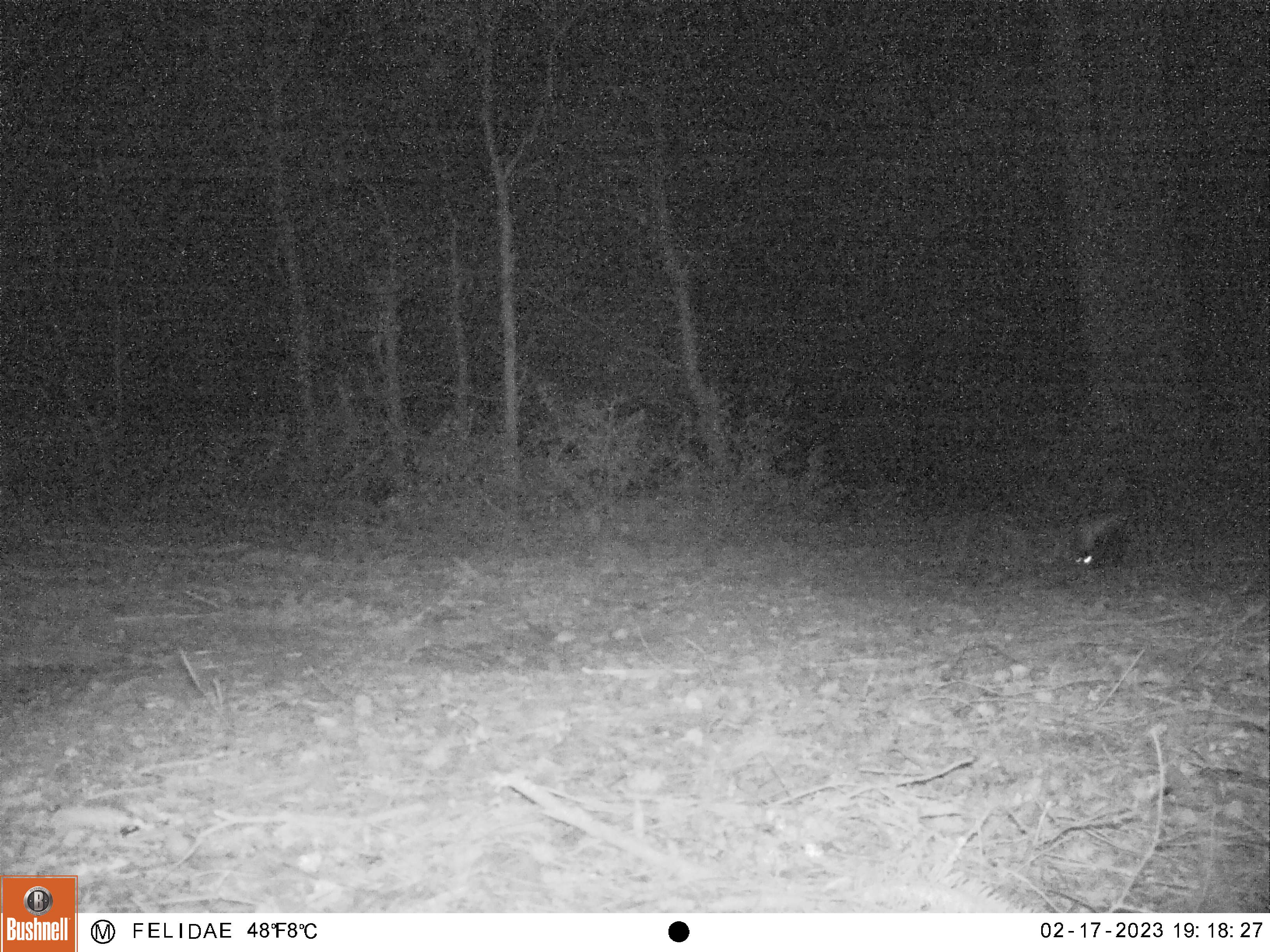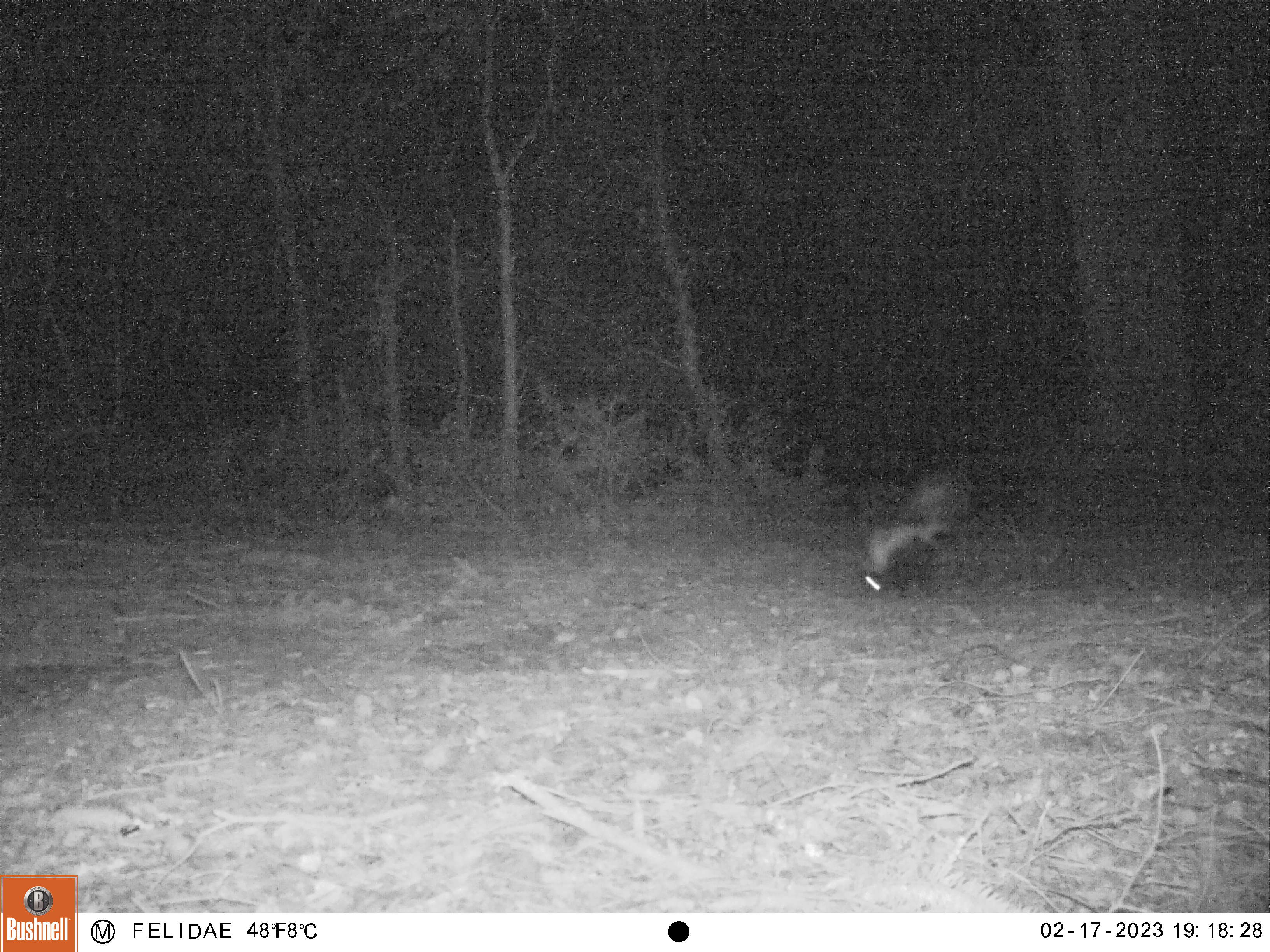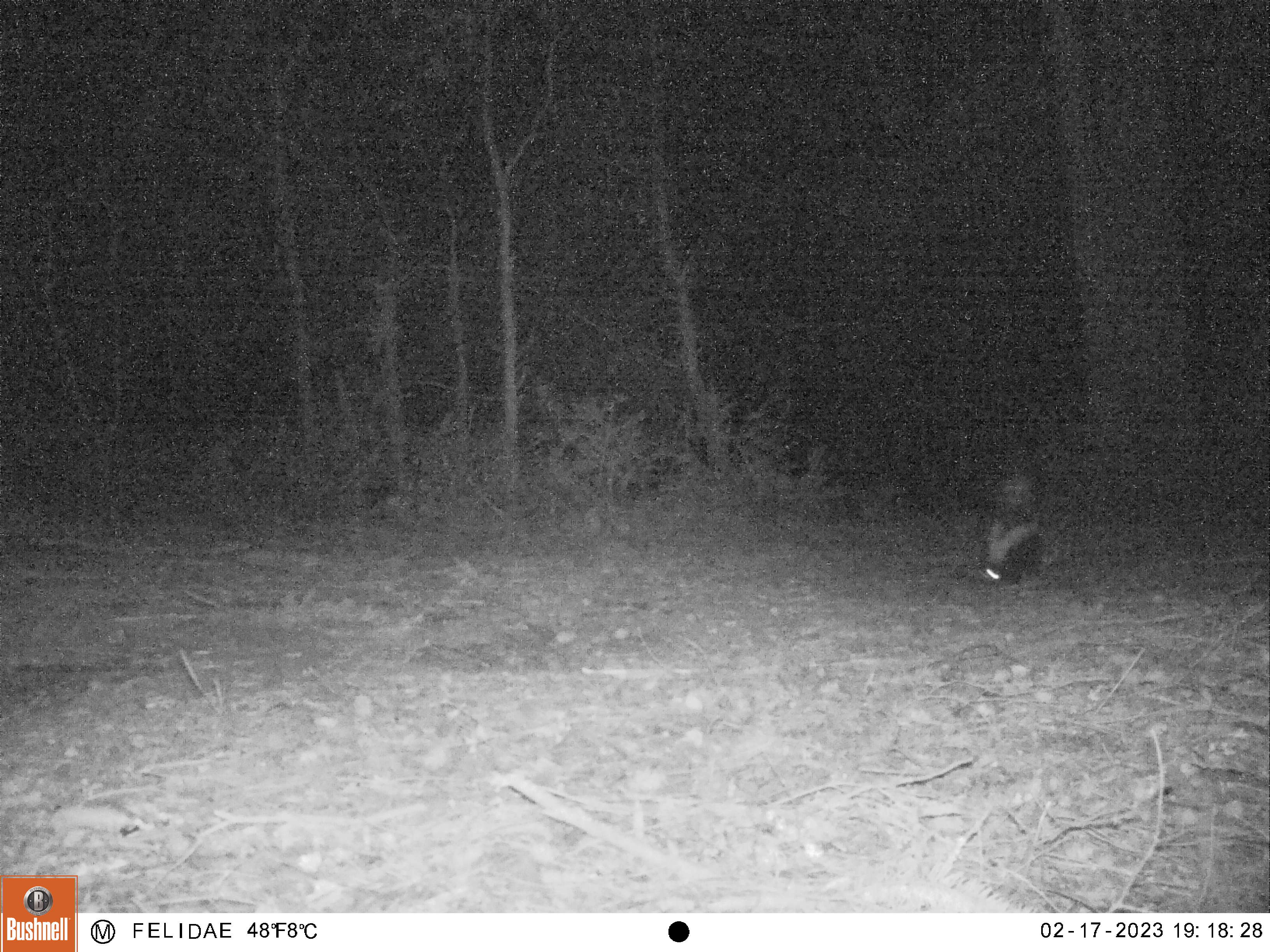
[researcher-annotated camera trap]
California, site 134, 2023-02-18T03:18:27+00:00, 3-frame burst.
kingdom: Animalia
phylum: Chordata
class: Mammalia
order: Carnivora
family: Mephitidae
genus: Mephitis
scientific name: Mephitis mephitis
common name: striped skunk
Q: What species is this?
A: Striped skunk (Mephitis mephitis).